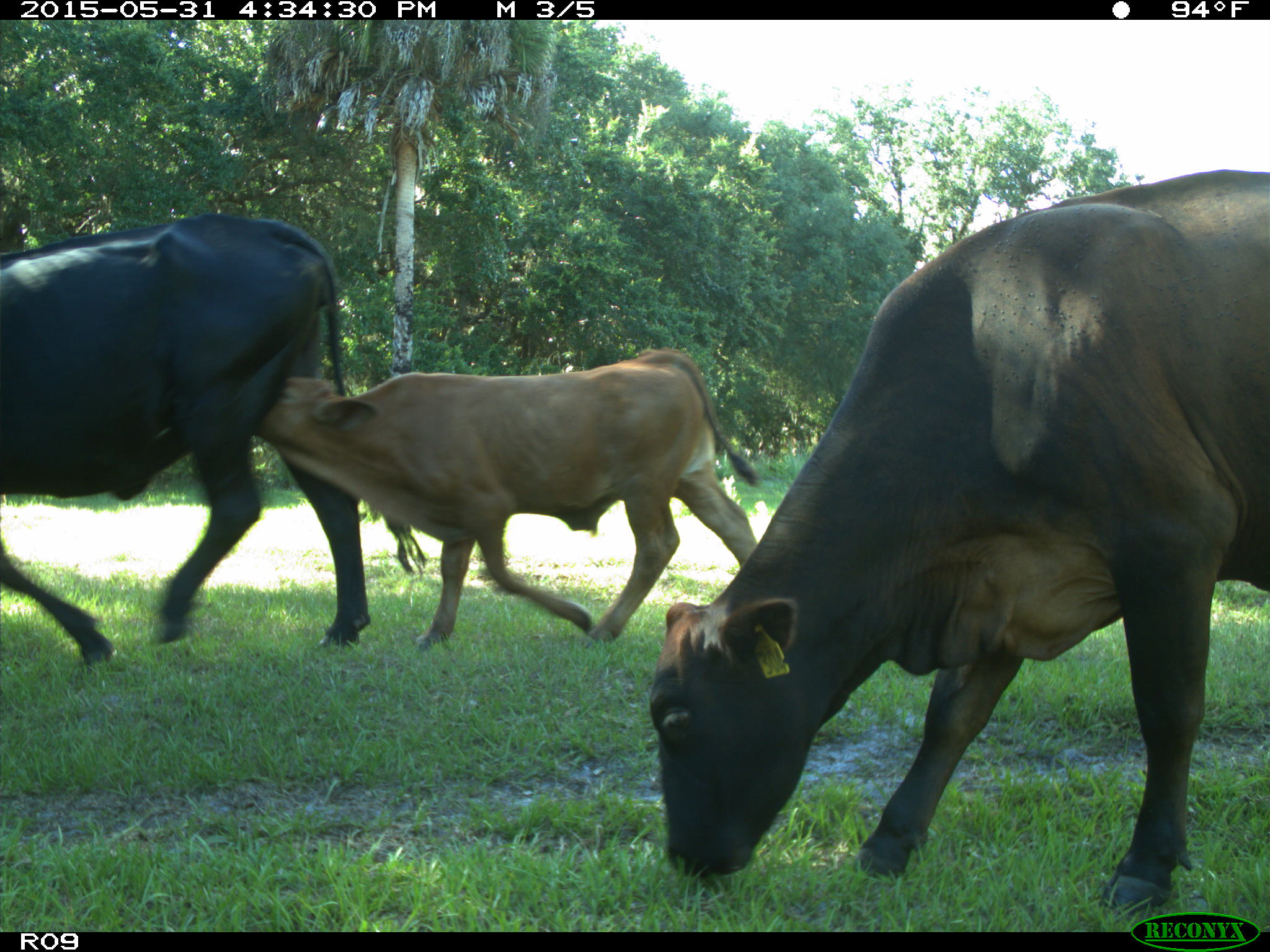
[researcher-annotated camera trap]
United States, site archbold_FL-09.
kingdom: Animalia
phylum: Chordata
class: Mammalia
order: Artiodactyla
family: Bovidae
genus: Bos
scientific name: Bos taurus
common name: domestic cow